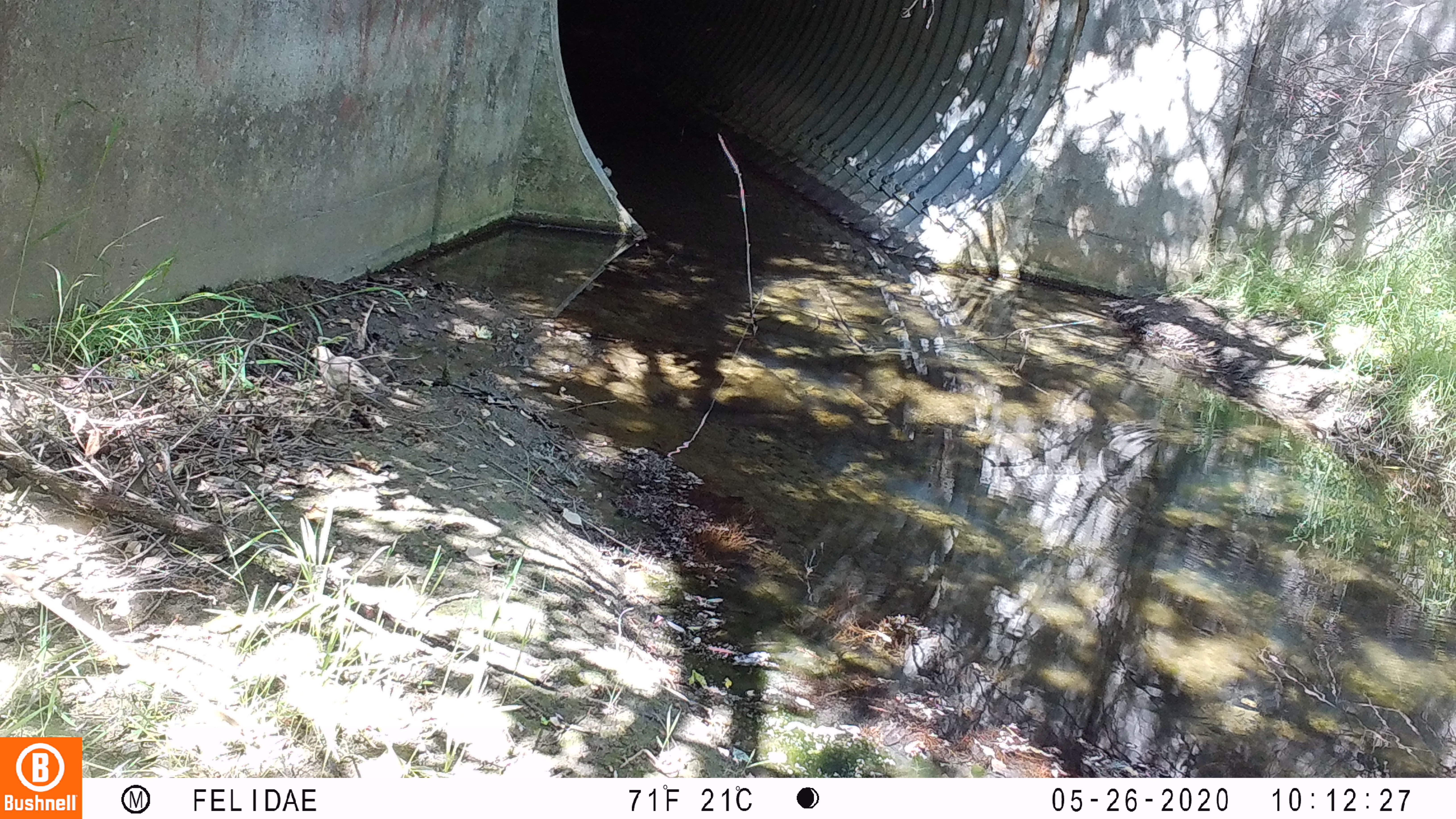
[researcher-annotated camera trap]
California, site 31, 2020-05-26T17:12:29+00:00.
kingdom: Animalia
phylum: Chordata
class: Aves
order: Columbiformes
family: Columbidae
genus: Zenaida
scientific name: Zenaida macroura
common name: mourning dove